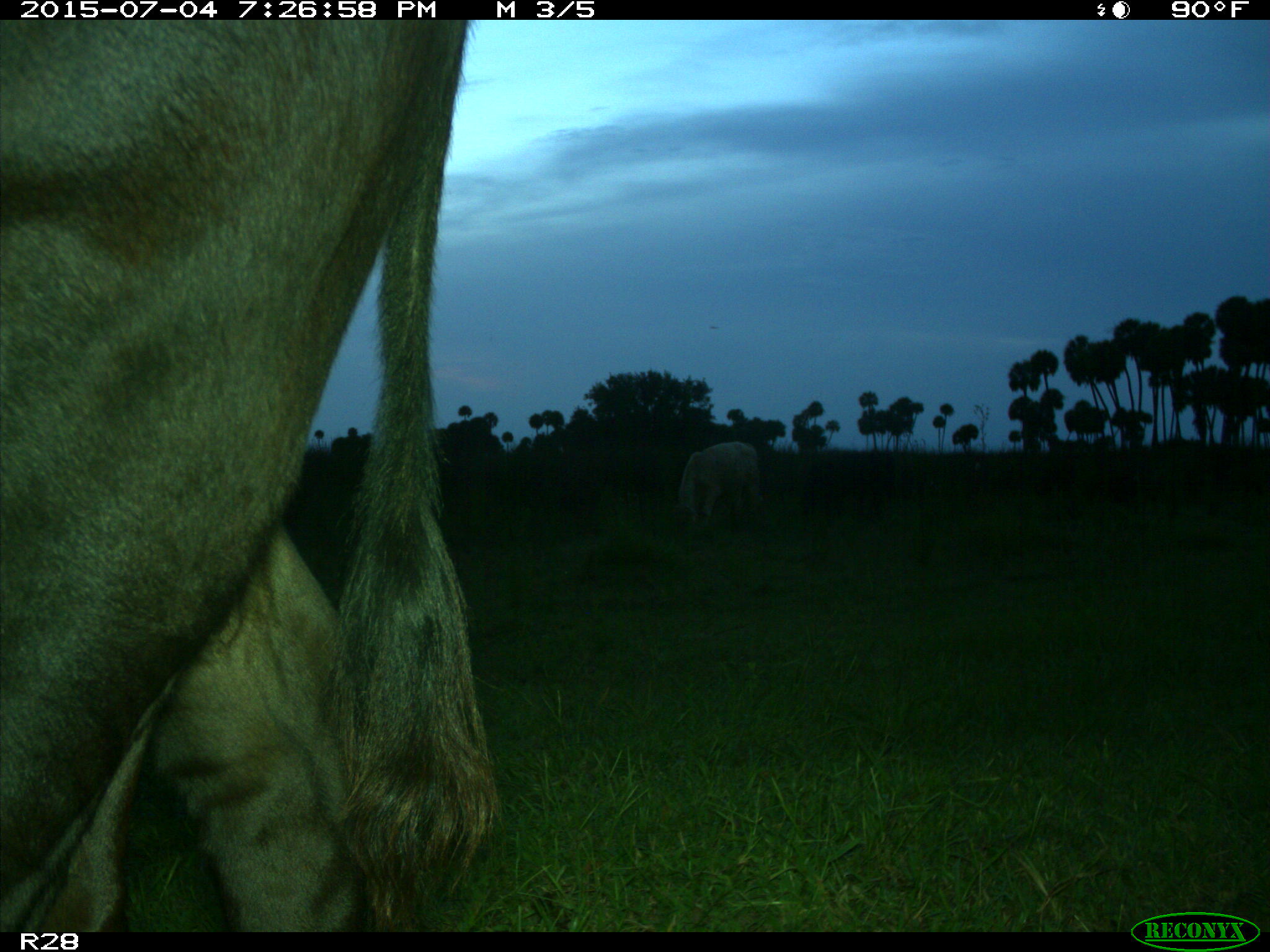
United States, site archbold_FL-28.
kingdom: Animalia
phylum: Chordata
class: Mammalia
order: Artiodactyla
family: Bovidae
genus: Bos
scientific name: Bos taurus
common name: domestic cow